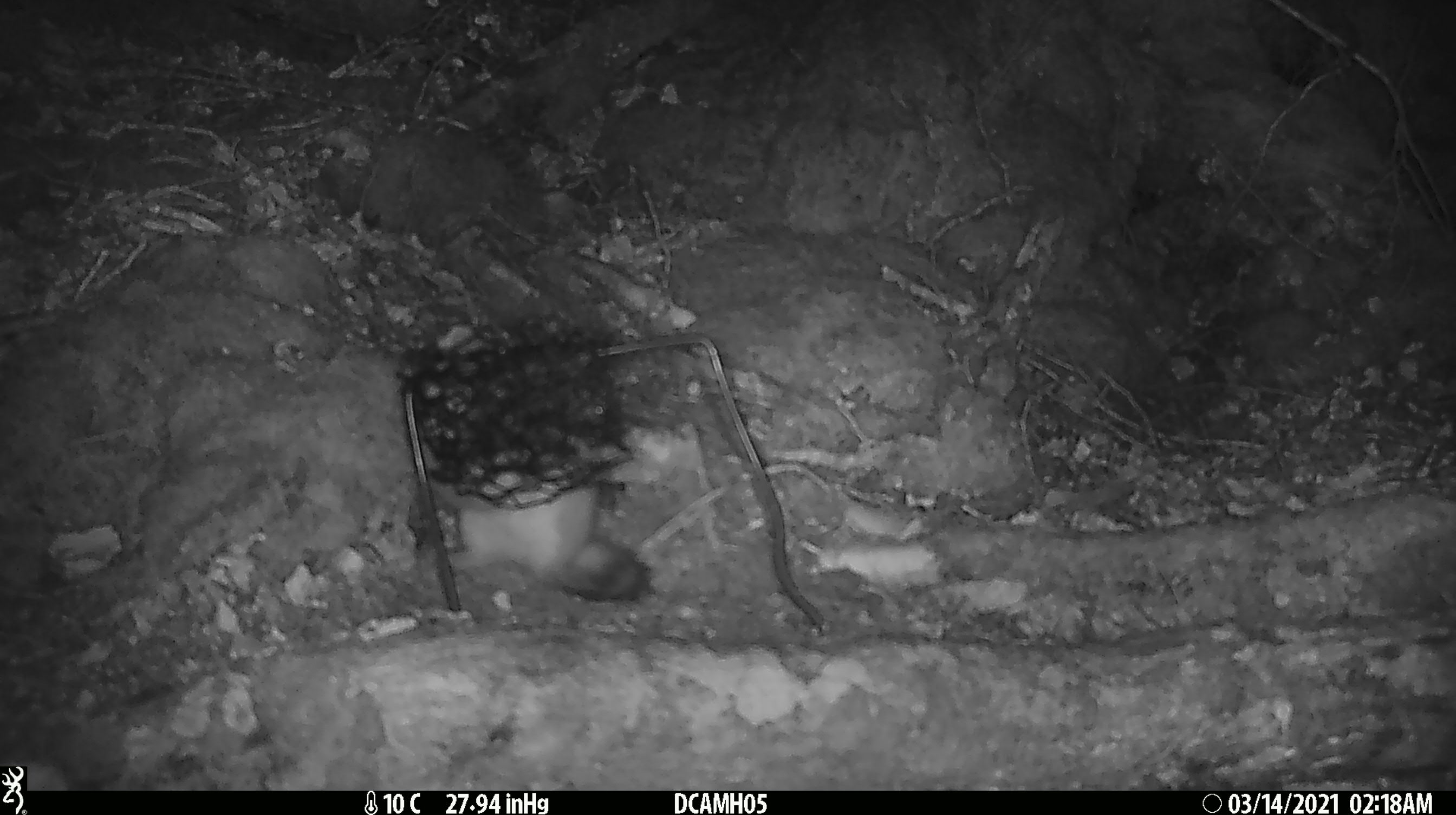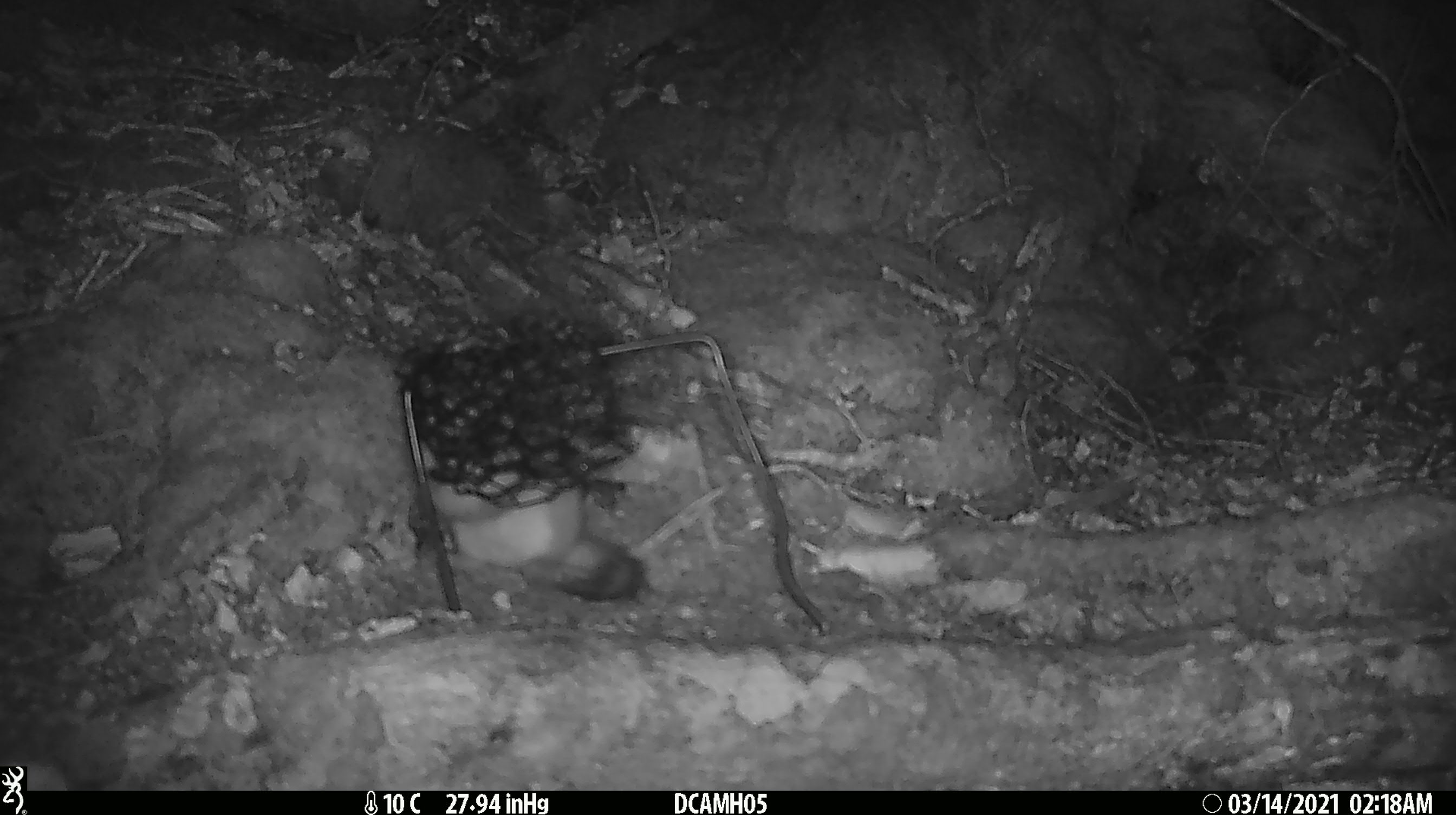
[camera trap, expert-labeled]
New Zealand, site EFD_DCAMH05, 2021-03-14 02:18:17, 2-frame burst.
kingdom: Animalia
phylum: Chordata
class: Mammalia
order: Carnivora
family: Mustelidae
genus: Mustela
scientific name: Mustela erminea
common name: stoat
Stoat (Mustela erminea).